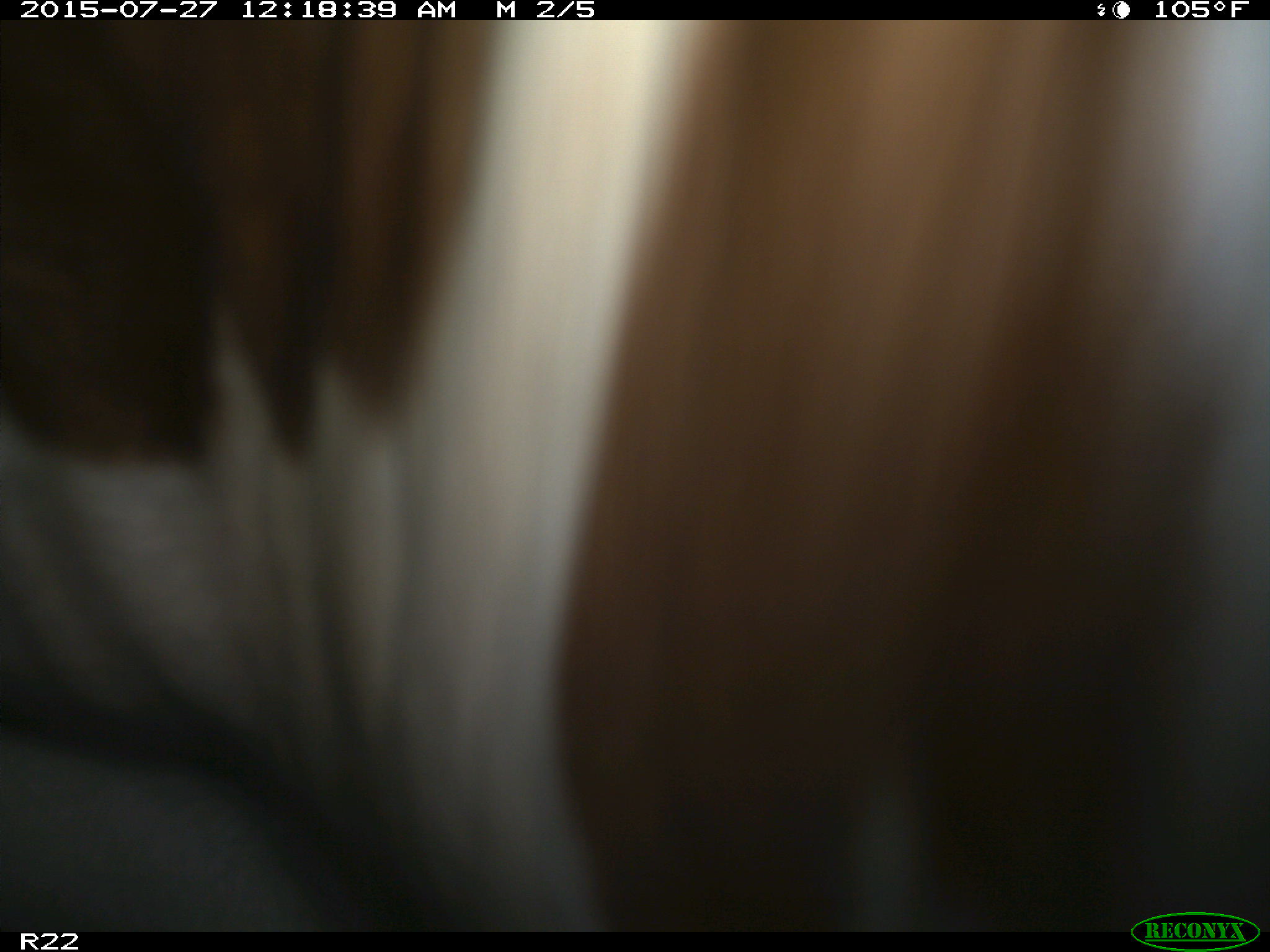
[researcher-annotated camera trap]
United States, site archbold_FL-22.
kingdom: Animalia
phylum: Chordata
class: Mammalia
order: Artiodactyla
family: Bovidae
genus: Bos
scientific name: Bos taurus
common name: domestic cow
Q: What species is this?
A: Bos taurus (domestic cow).